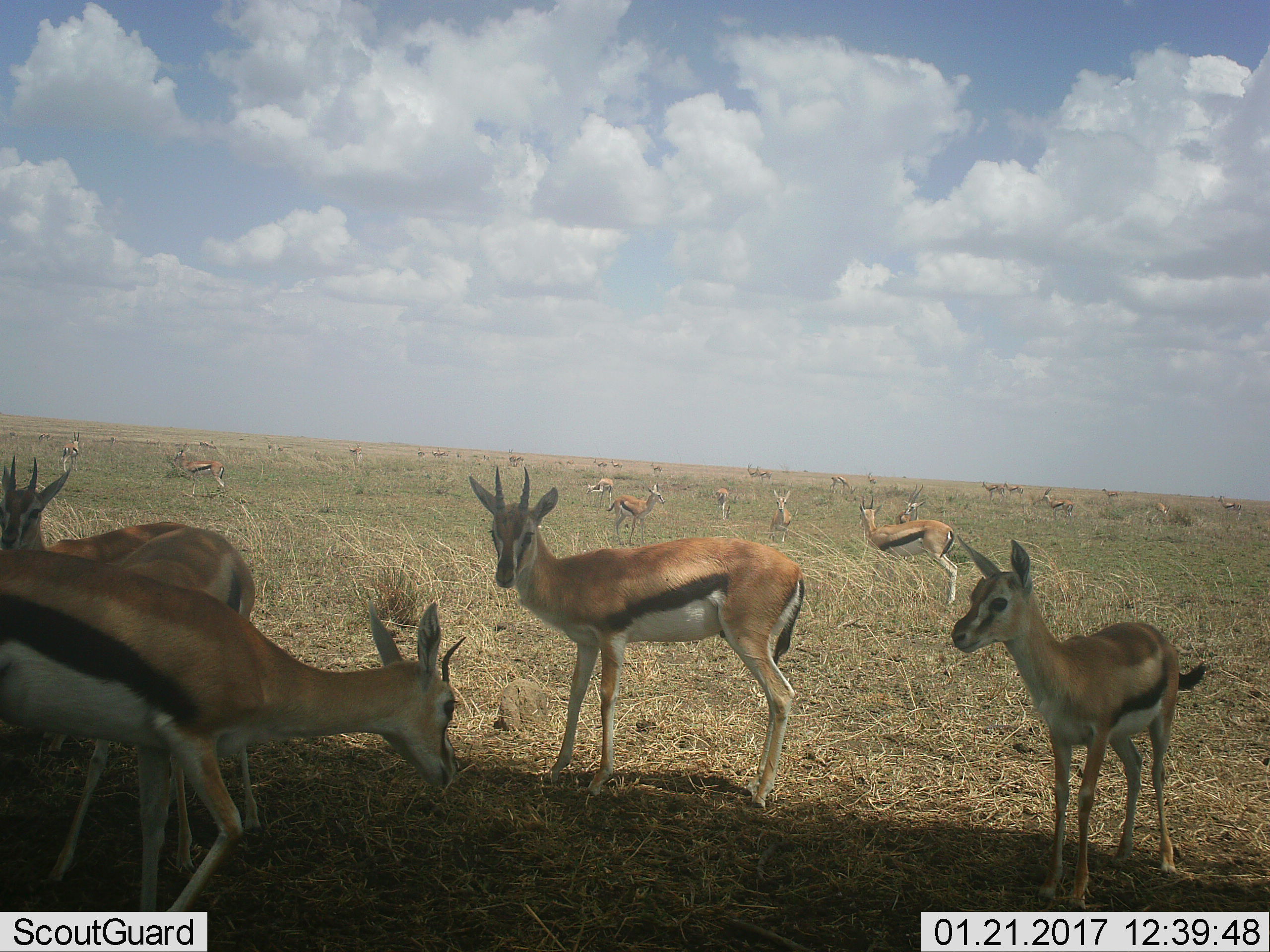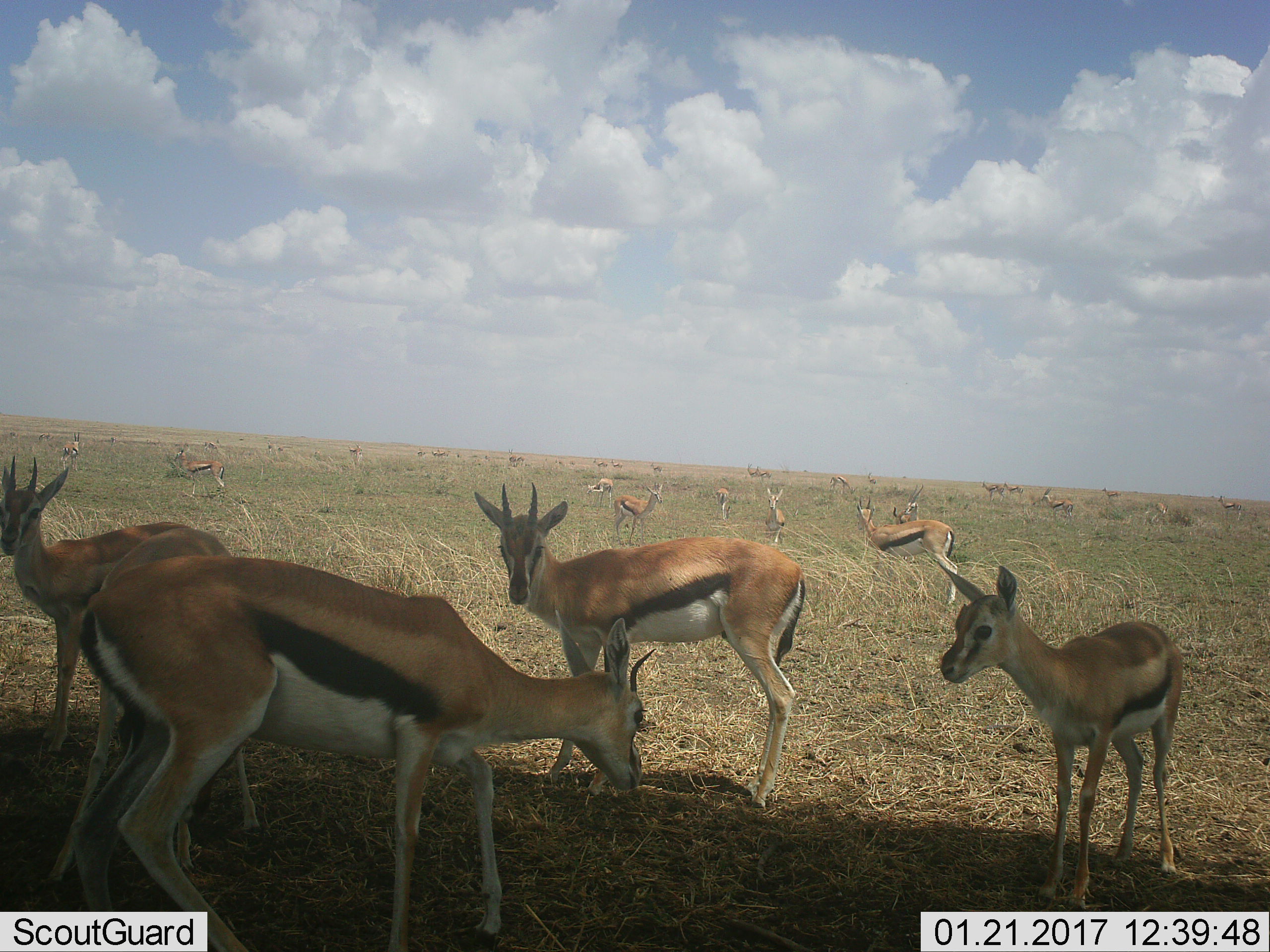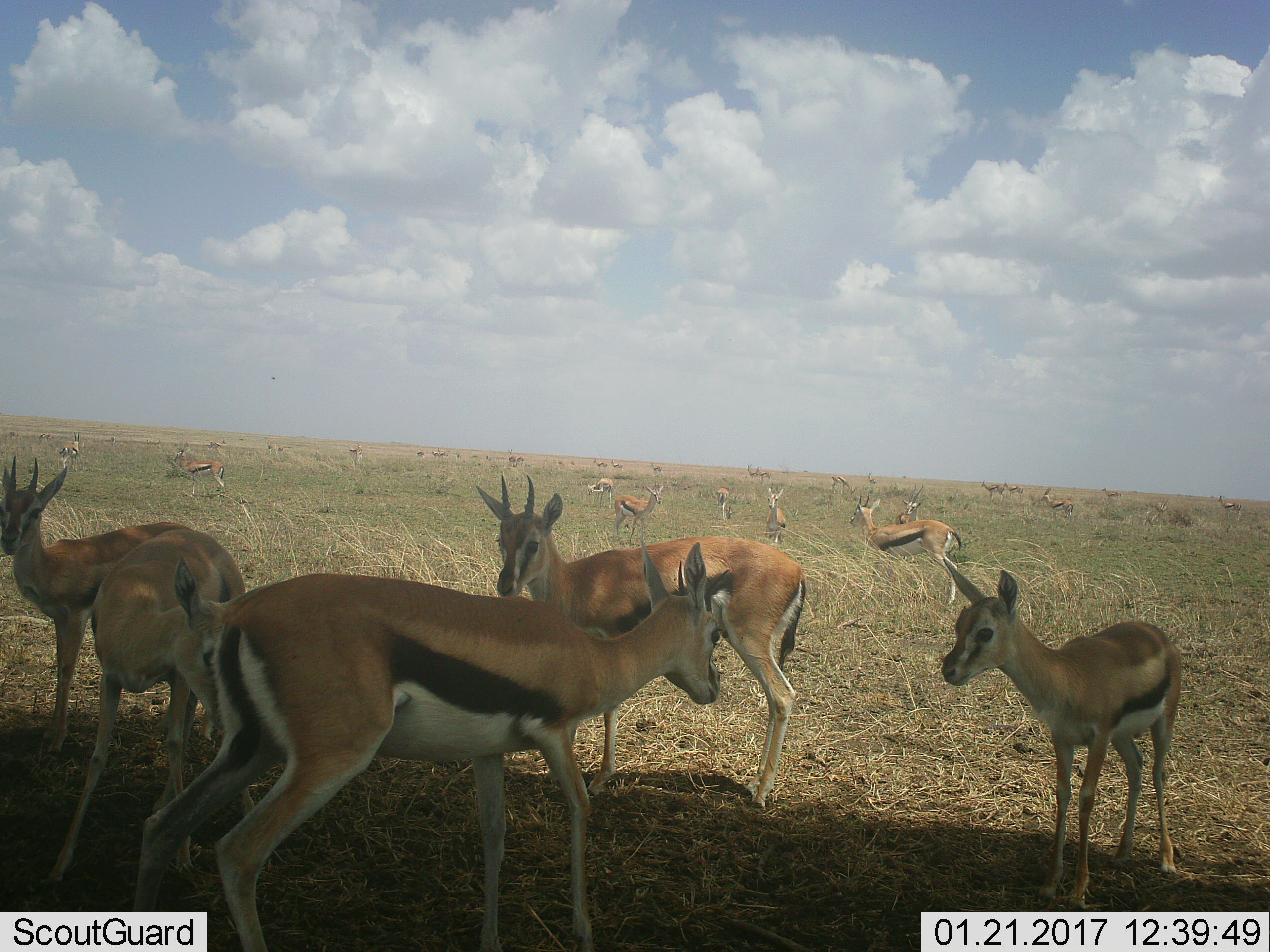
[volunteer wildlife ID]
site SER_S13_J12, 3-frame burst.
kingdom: Animalia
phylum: Chordata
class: Mammalia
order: Artiodactyla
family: Bovidae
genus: Eudorcas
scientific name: Eudorcas thomsonii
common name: thomson's gazelle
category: gazellethomsons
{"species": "gazellethomsons (thomson's gazelle) (Eudorcas thomsonii)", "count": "11-50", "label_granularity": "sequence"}